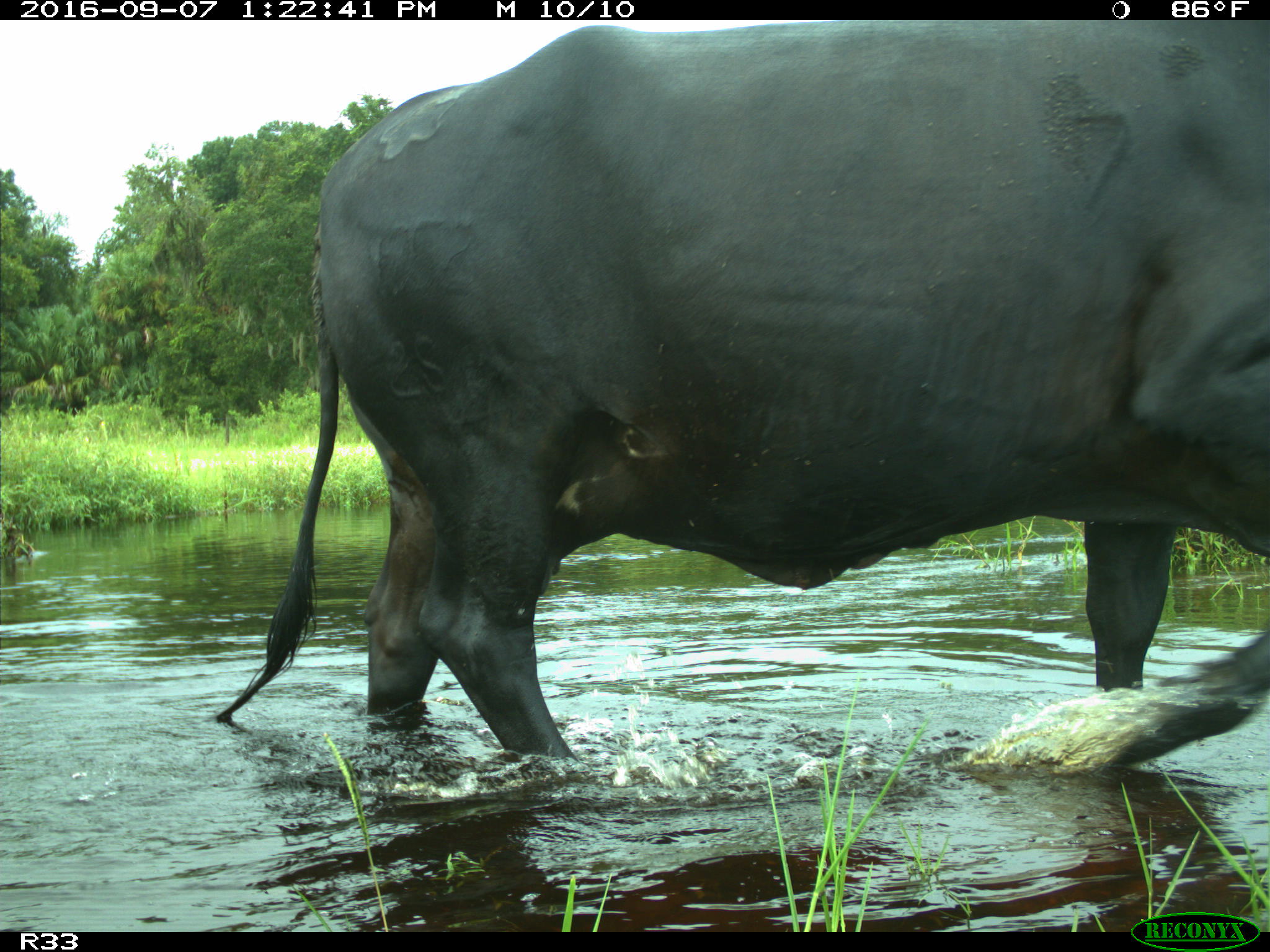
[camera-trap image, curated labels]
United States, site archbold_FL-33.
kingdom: Animalia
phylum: Chordata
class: Mammalia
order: Artiodactyla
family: Bovidae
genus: Bos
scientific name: Bos taurus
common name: domestic cow